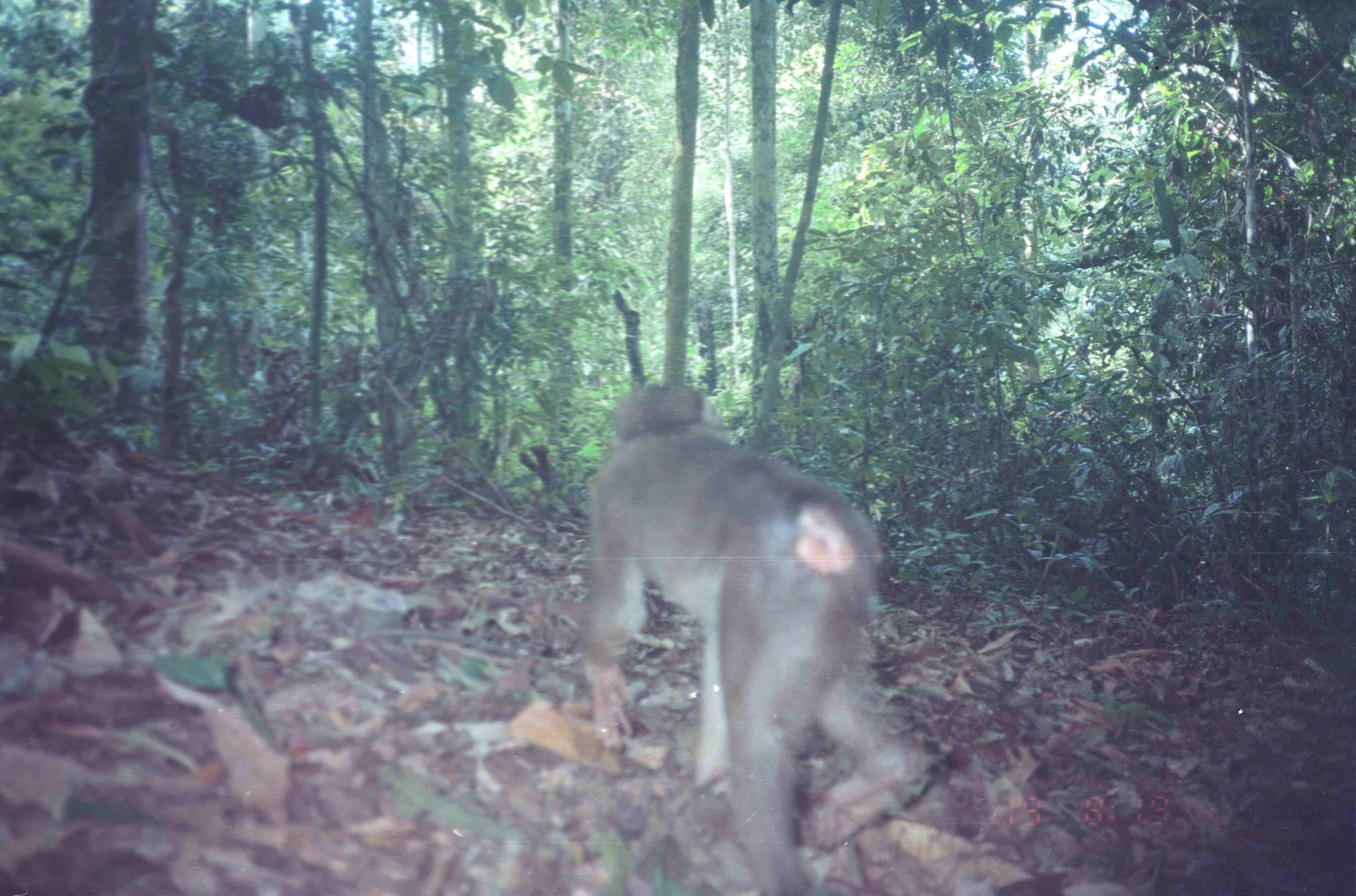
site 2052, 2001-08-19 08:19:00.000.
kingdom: Animalia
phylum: Chordata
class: Mammalia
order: Primates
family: Cercopithecidae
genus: Macaca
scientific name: Macaca nemestrina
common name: southern pig-tailed macaque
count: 1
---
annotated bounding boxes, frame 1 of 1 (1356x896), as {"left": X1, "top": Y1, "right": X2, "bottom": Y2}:
macaca nemestrina: {"left": 580, "top": 383, "right": 927, "bottom": 895}